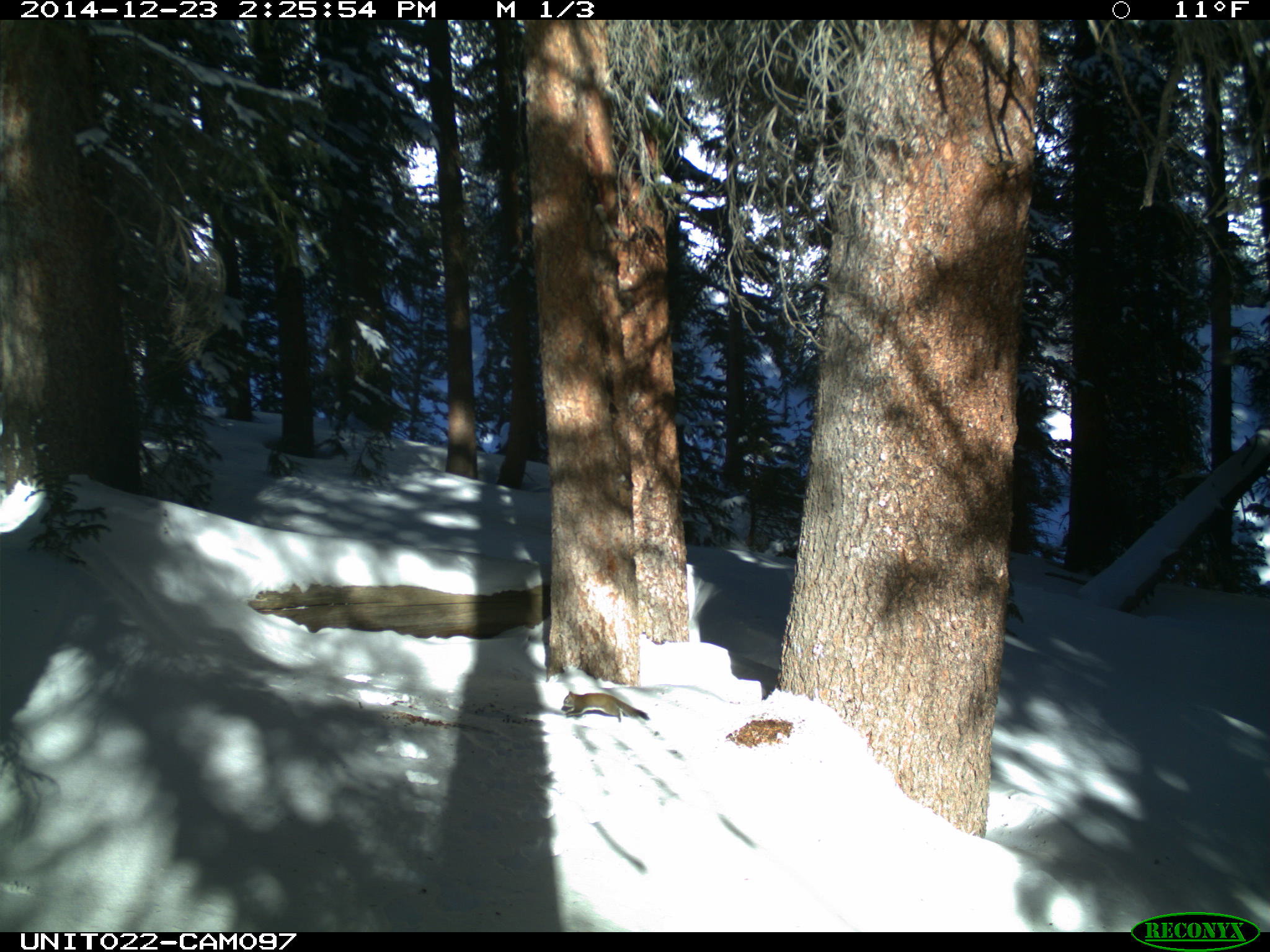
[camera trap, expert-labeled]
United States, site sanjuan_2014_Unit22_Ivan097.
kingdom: Animalia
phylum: Chordata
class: Mammalia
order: Rodentia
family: Sciuridae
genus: Tamiasciurus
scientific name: Tamiasciurus hudsonicus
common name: american red squirrel